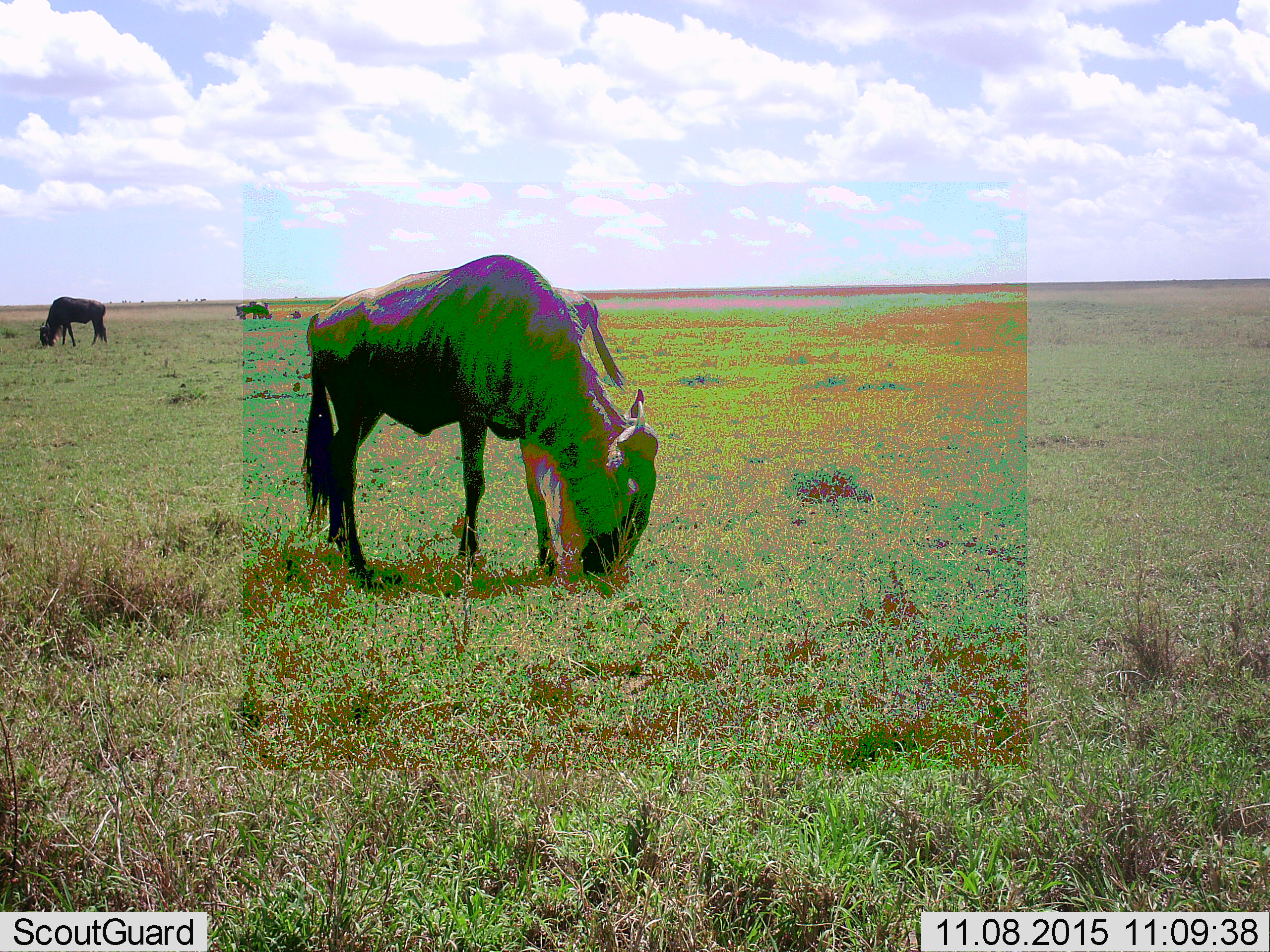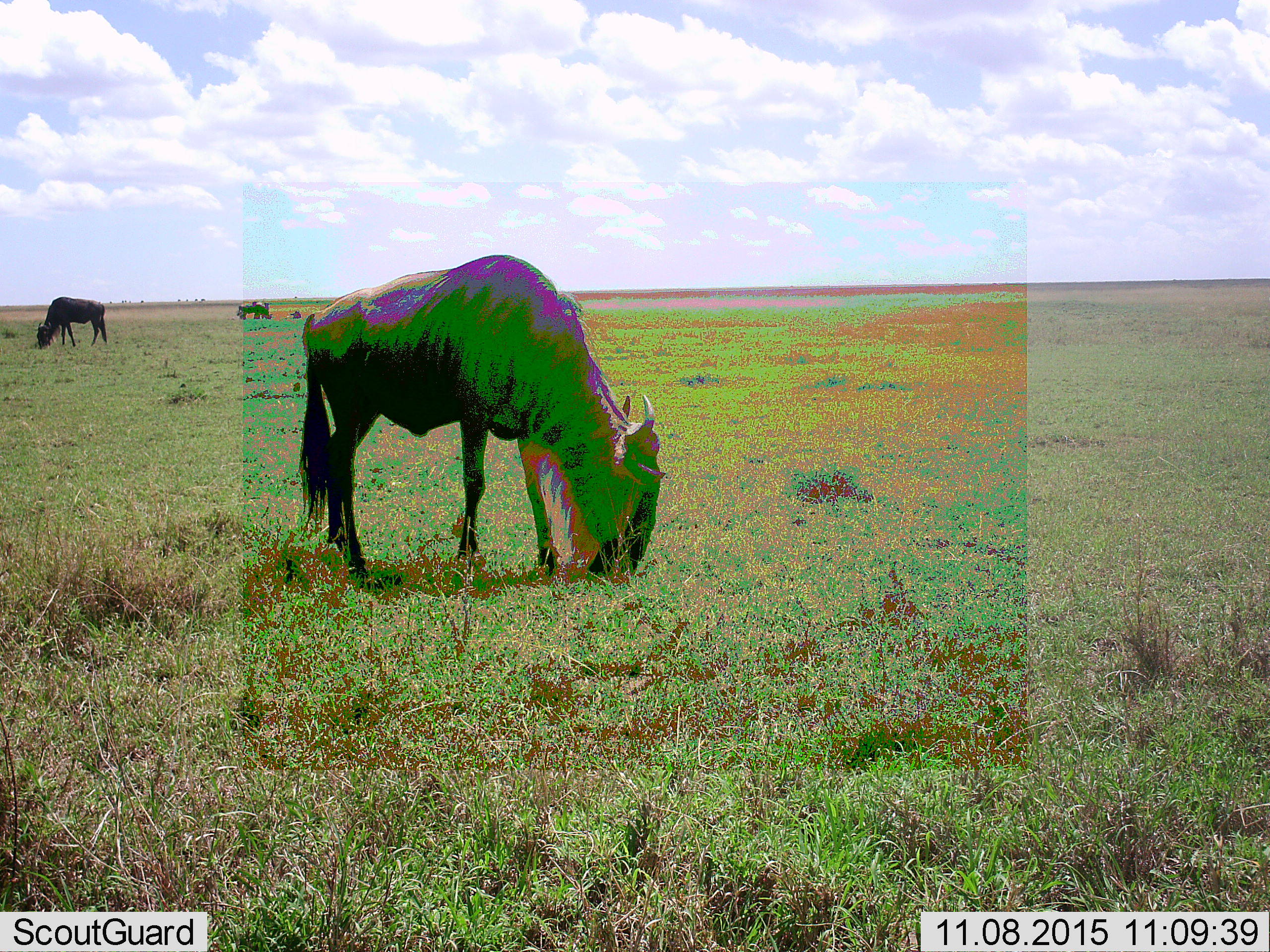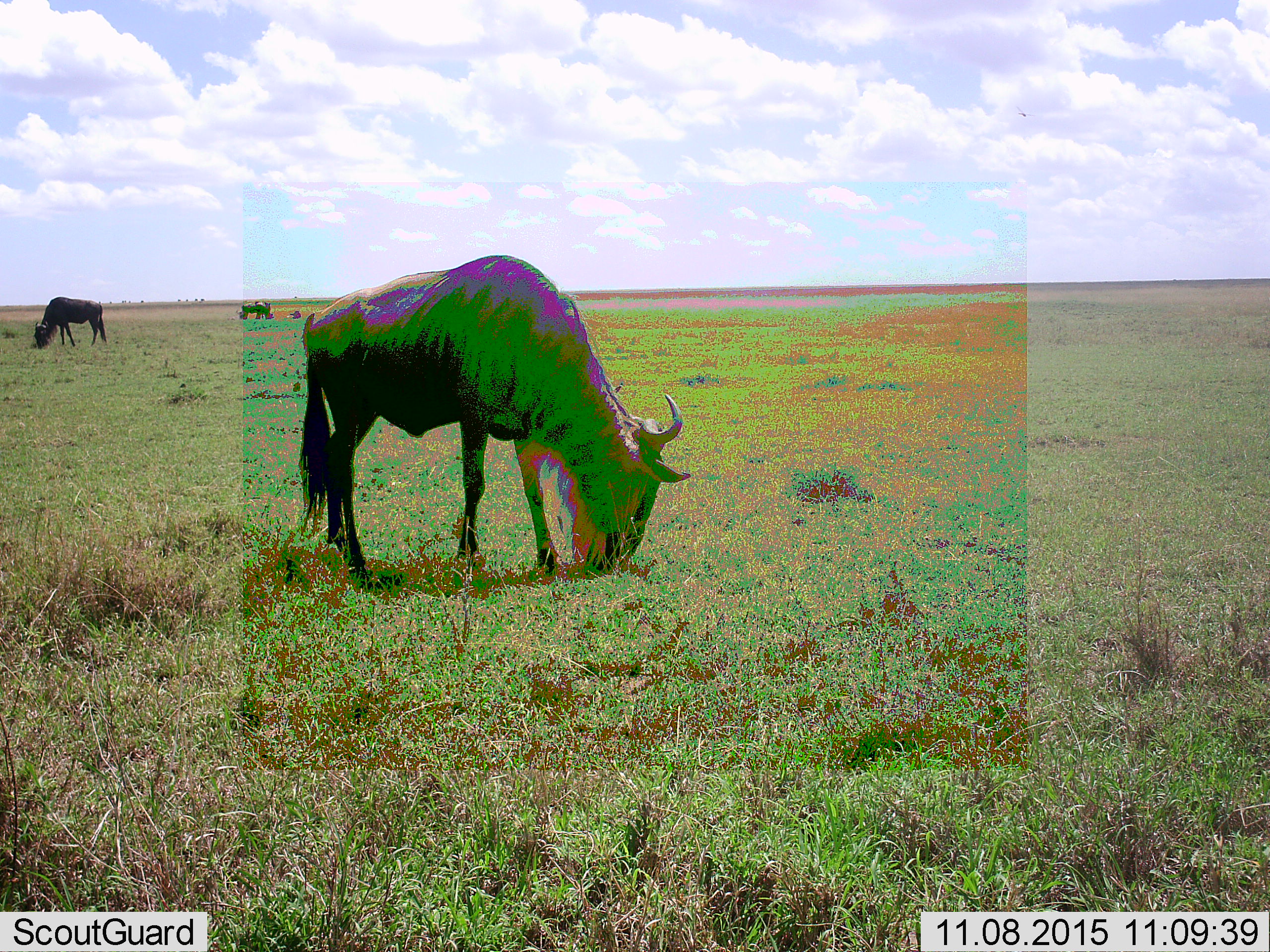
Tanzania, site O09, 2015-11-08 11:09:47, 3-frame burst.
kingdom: Animalia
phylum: Chordata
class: Mammalia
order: Artiodactyla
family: Bovidae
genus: Connochaetes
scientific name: Connochaetes taurinus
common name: blue wildebeest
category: wildebeest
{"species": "wildebeest (blue wildebeest) (Connochaetes taurinus)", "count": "5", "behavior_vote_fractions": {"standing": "0%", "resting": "0%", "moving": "25%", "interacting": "0%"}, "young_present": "0%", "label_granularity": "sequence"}